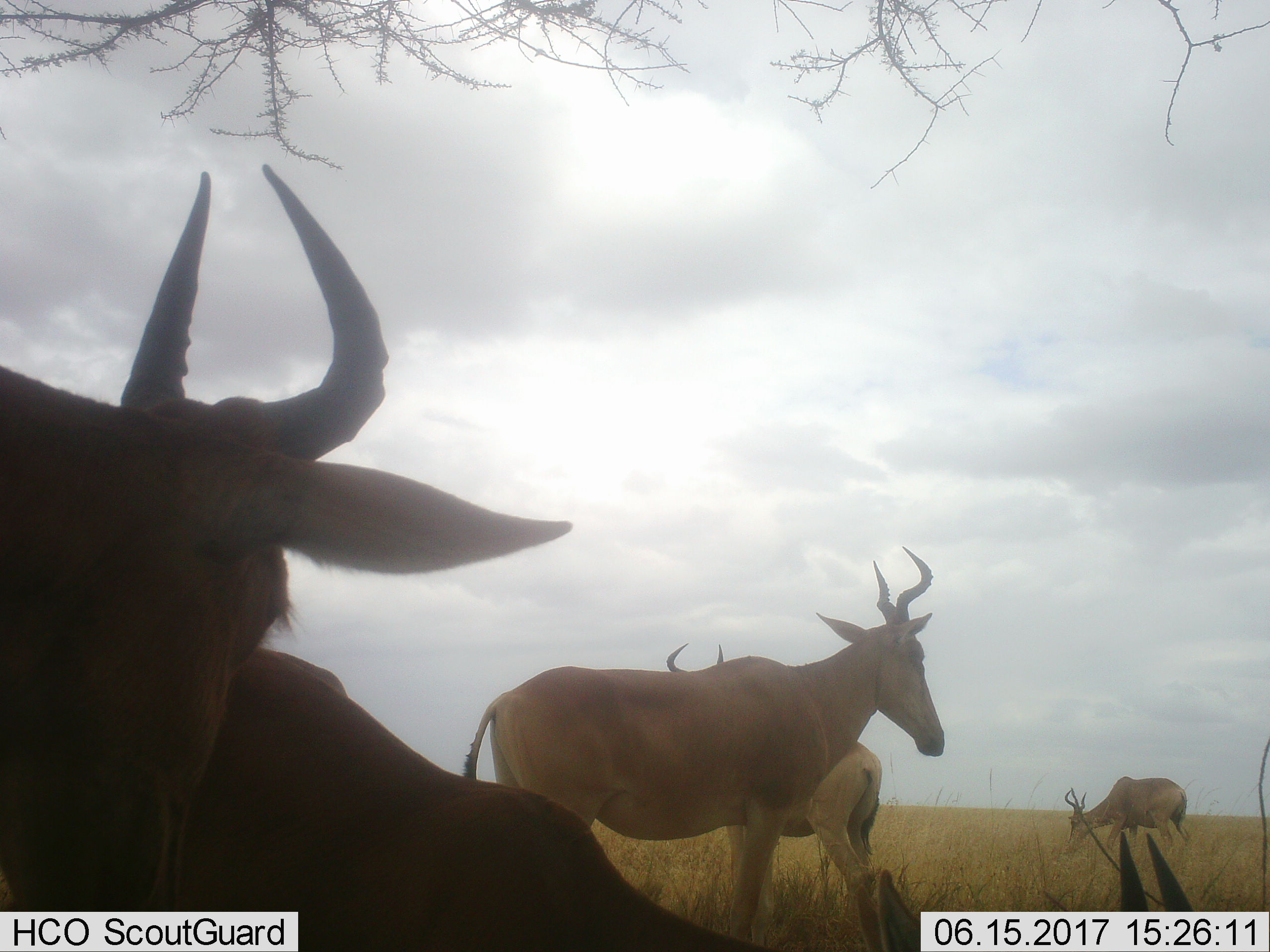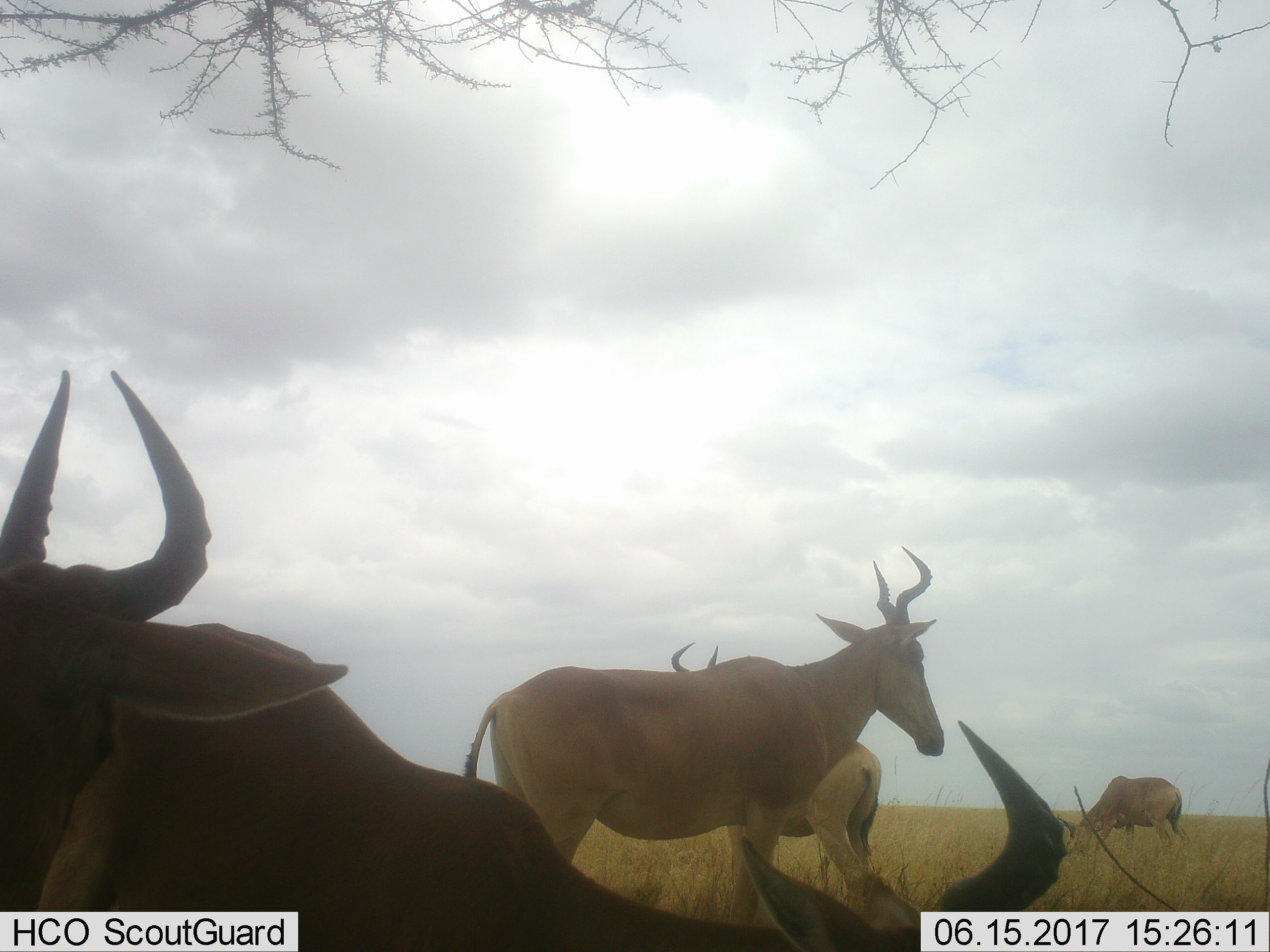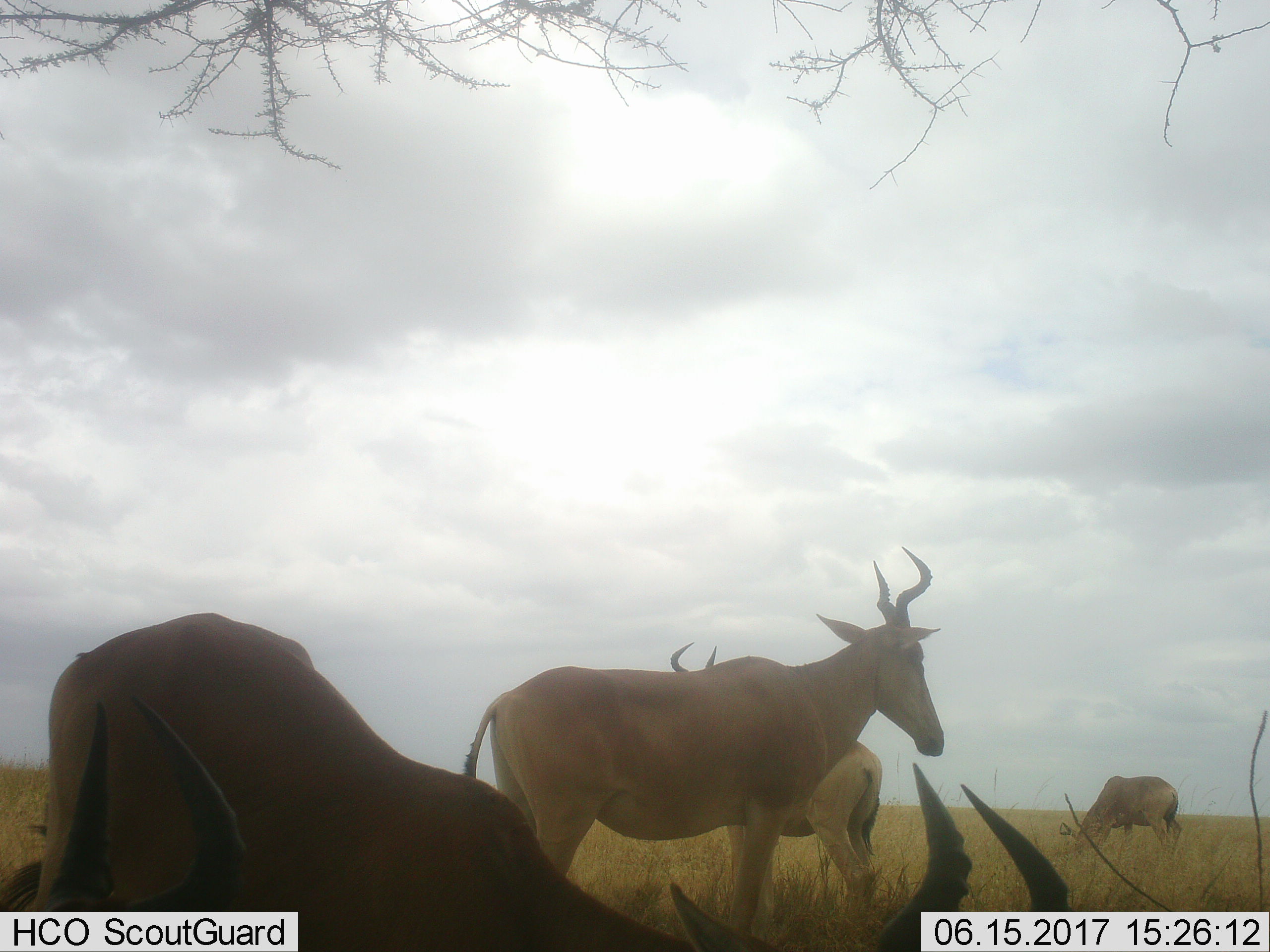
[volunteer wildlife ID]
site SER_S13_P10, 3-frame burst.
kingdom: Animalia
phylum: Chordata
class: Mammalia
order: Artiodactyla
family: Bovidae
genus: Alcelaphus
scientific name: Alcelaphus buselaphus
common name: hartebeest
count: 5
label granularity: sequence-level